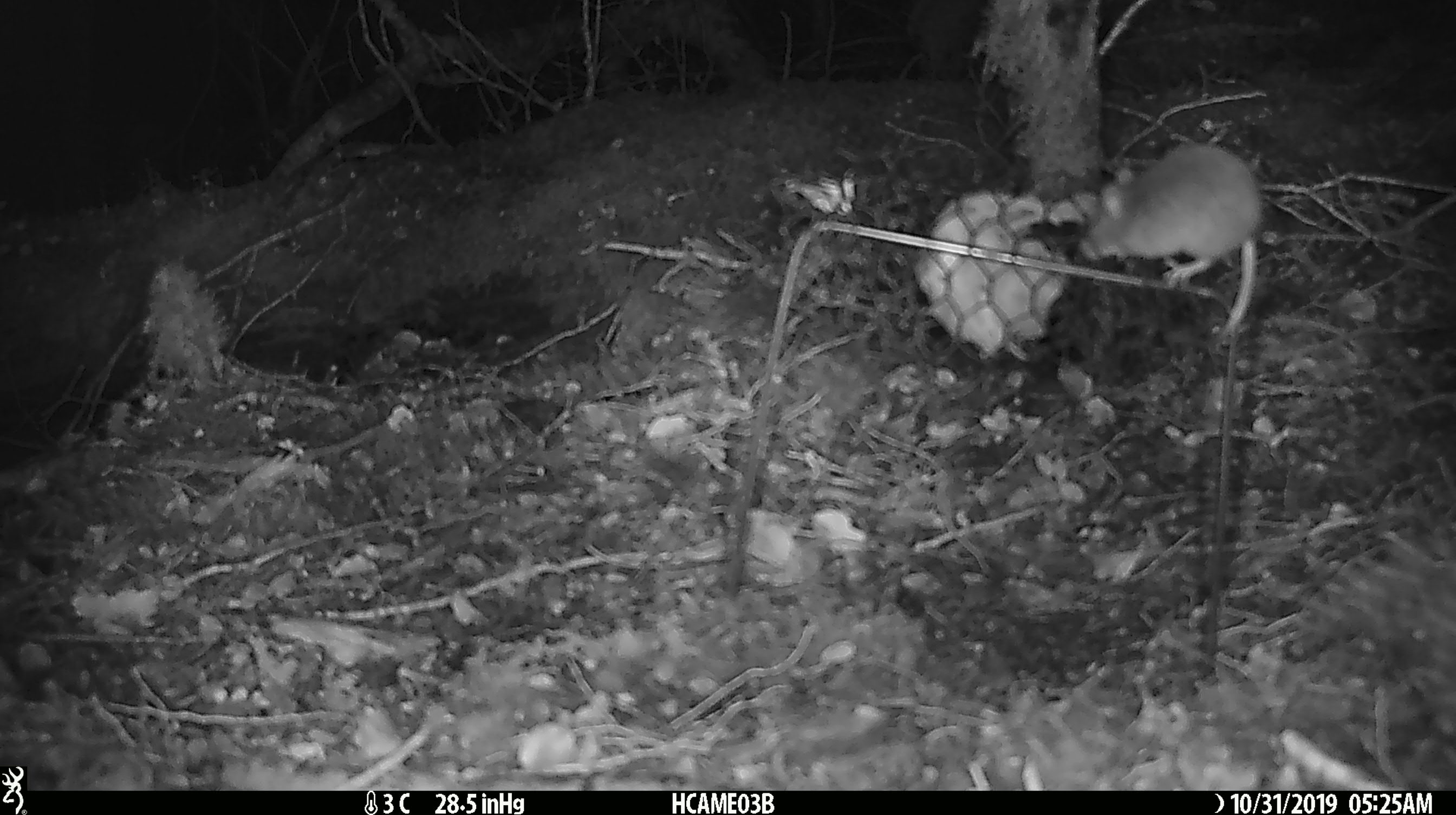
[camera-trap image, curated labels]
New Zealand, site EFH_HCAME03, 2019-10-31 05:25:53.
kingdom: Animalia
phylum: Chordata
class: Mammalia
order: Rodentia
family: Muridae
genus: Mus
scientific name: Mus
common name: mouse